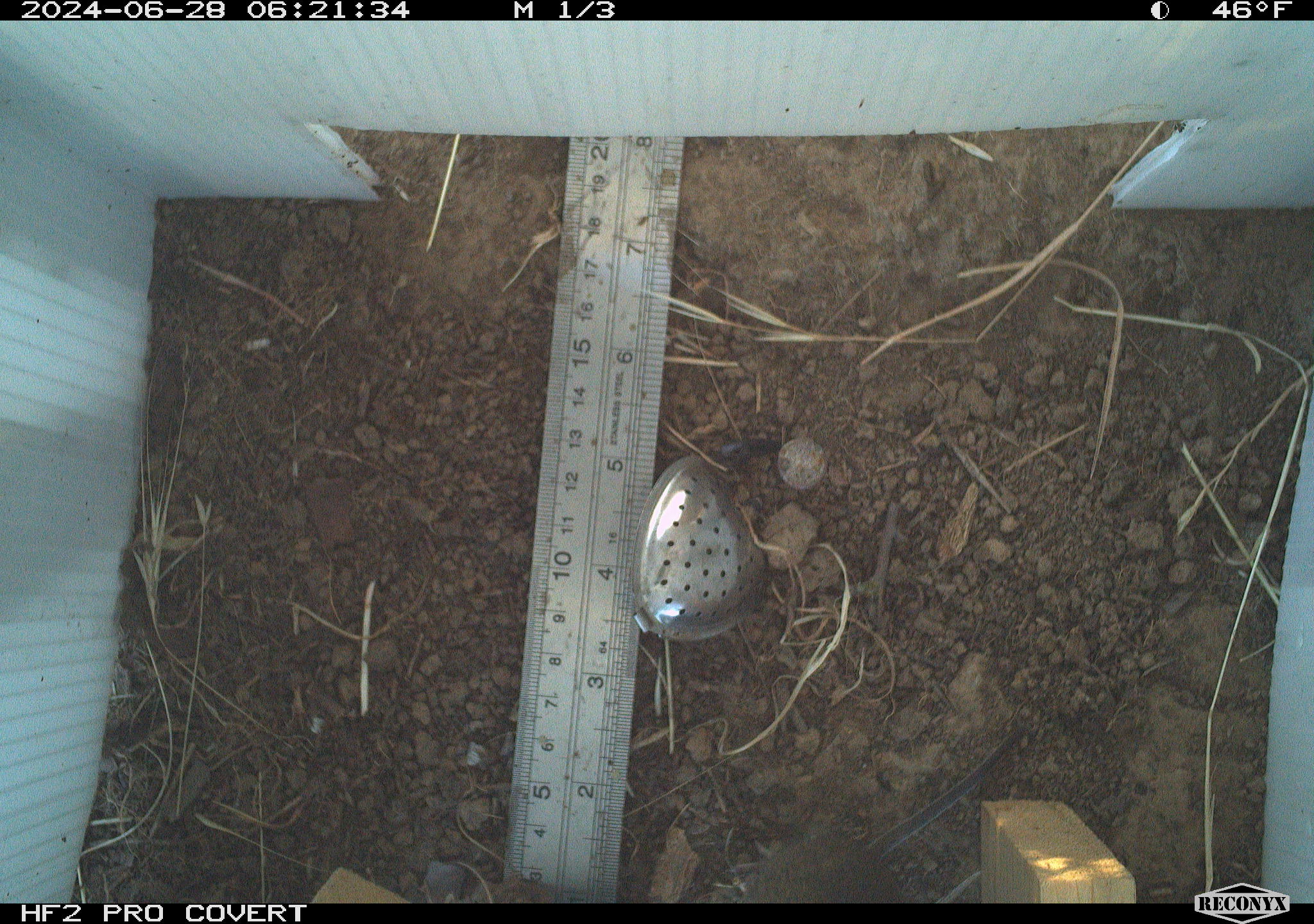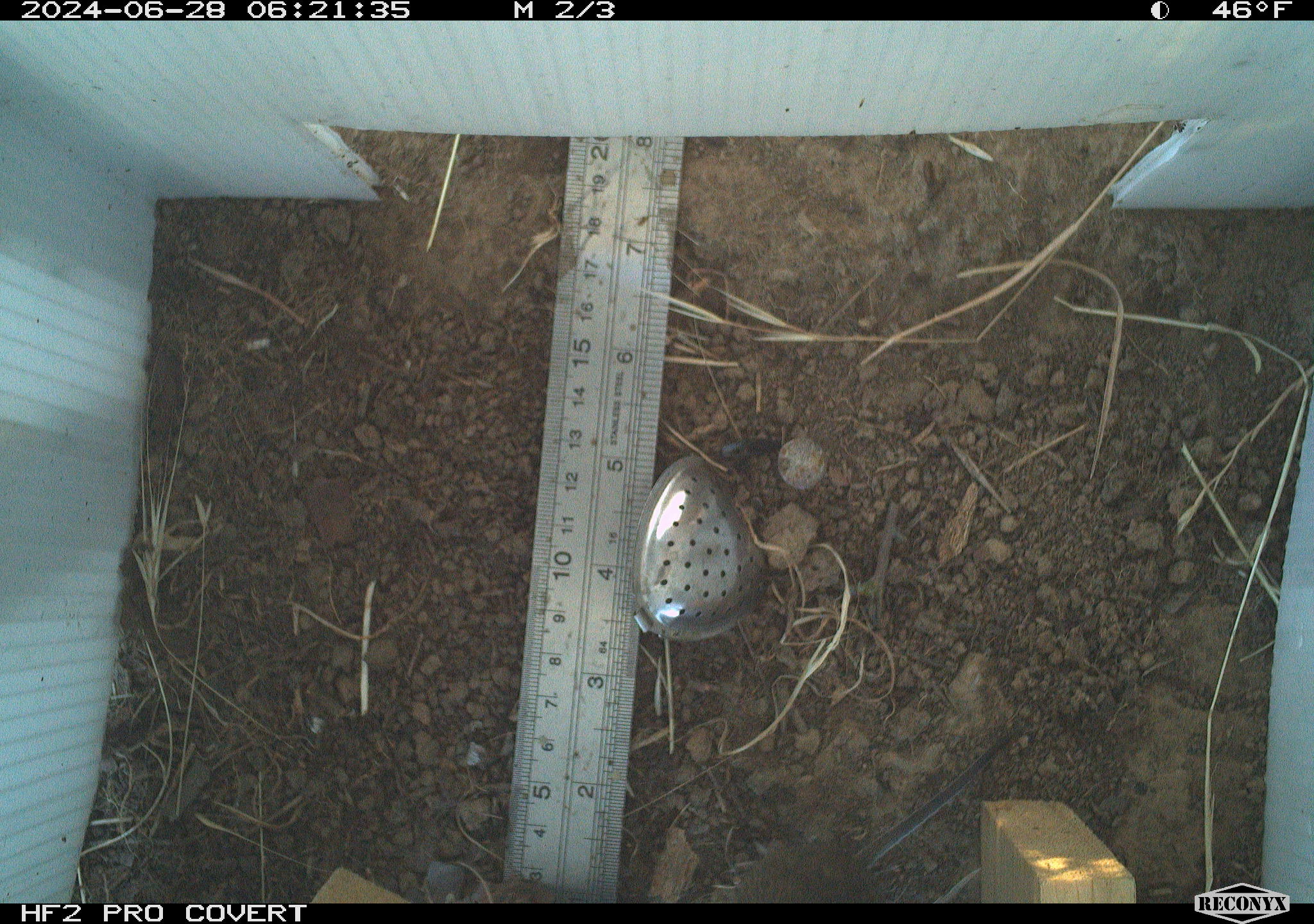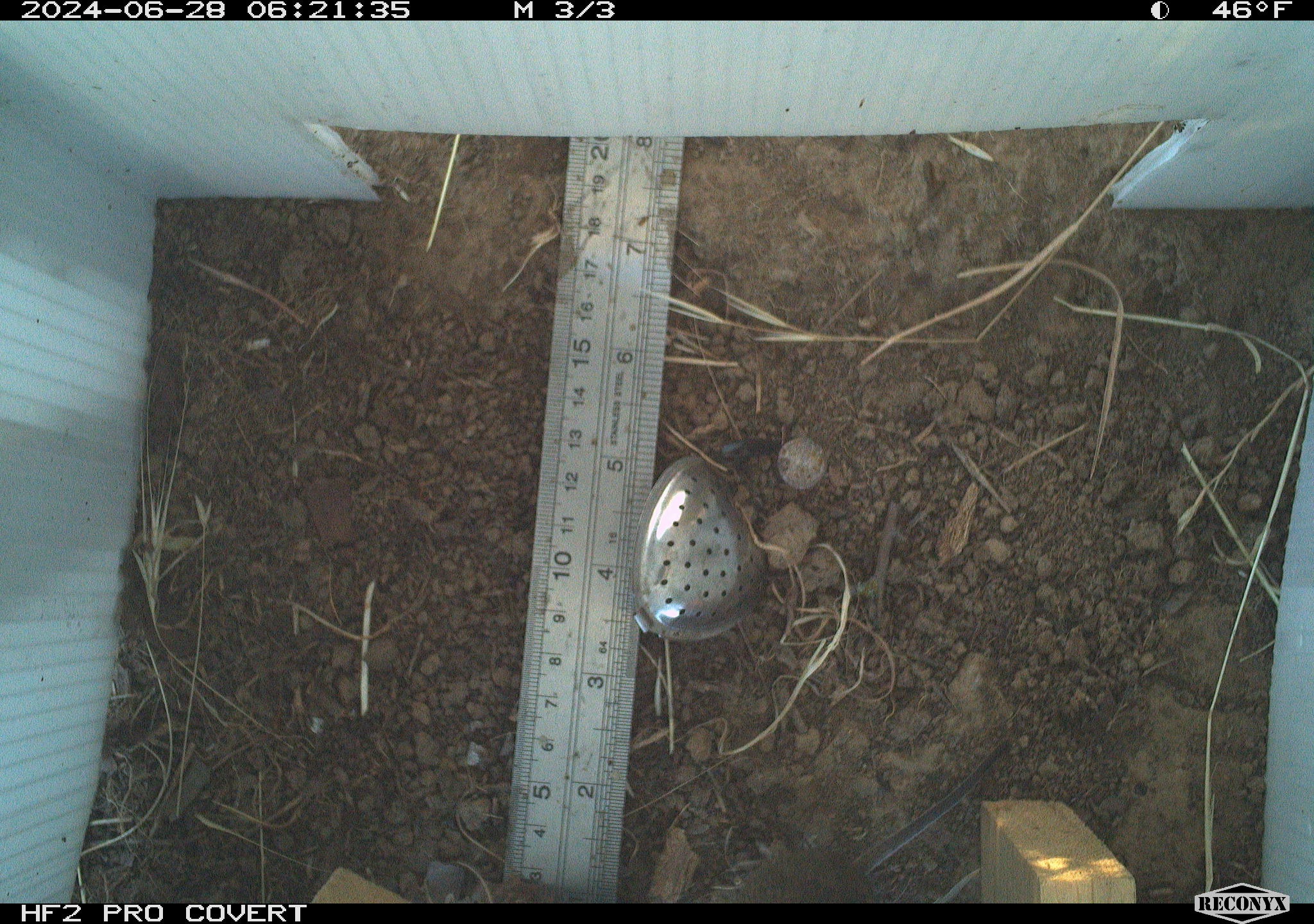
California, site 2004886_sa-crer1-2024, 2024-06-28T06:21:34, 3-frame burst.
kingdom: Animalia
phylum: Chordata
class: Mammalia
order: Rodentia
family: Cricetidae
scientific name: Arvicolinae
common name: voles, lemmings, and muskrats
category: arvicolinae subfamily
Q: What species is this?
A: Arvicolinae subfamily (voles, lemmings, and muskrats) (Arvicolinae).